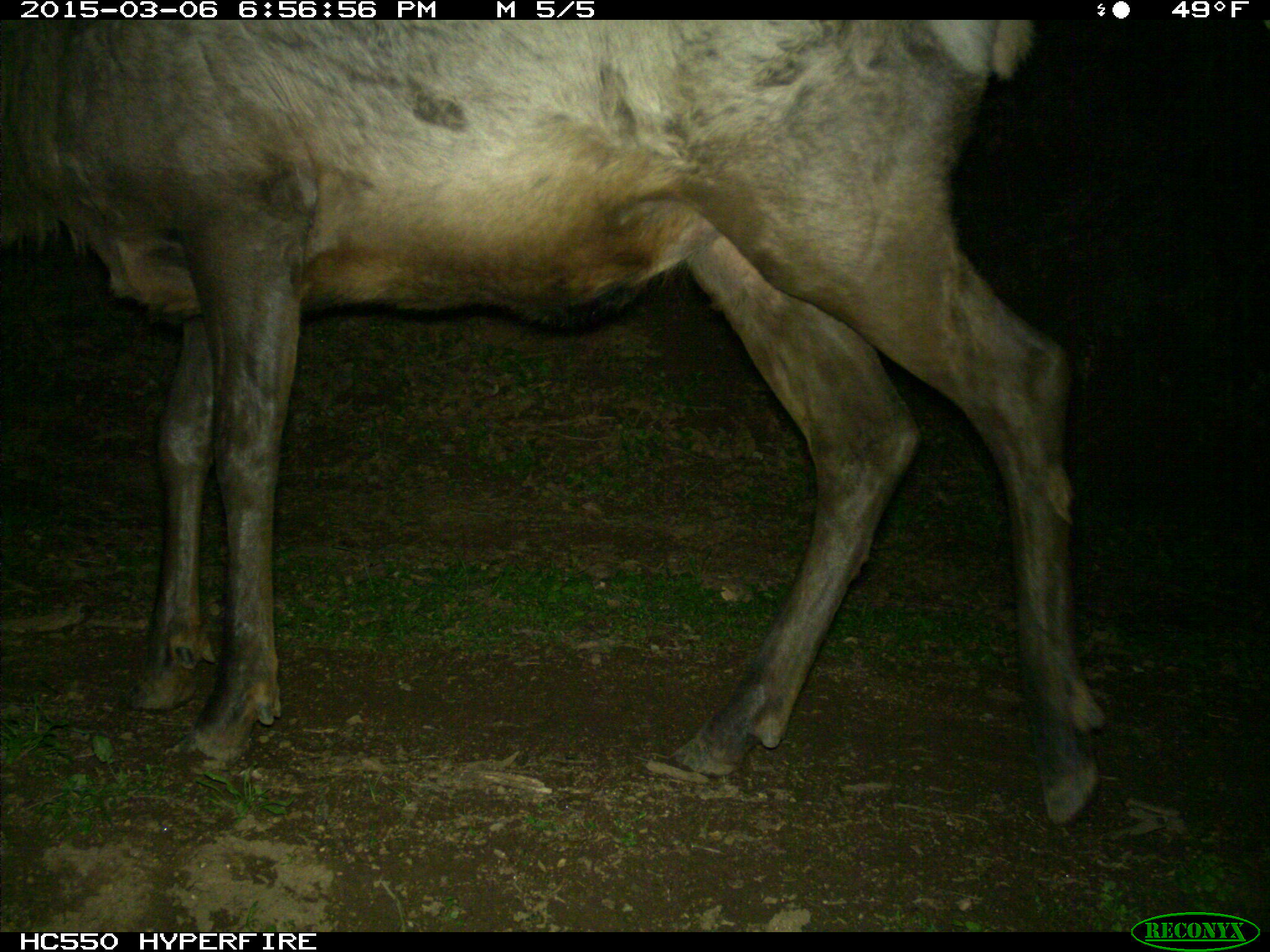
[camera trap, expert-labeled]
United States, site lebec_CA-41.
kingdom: Animalia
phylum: Chordata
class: Mammalia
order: Artiodactyla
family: Cervidae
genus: Cervus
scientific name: Cervus canadensis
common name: elk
Cervus canadensis (elk).